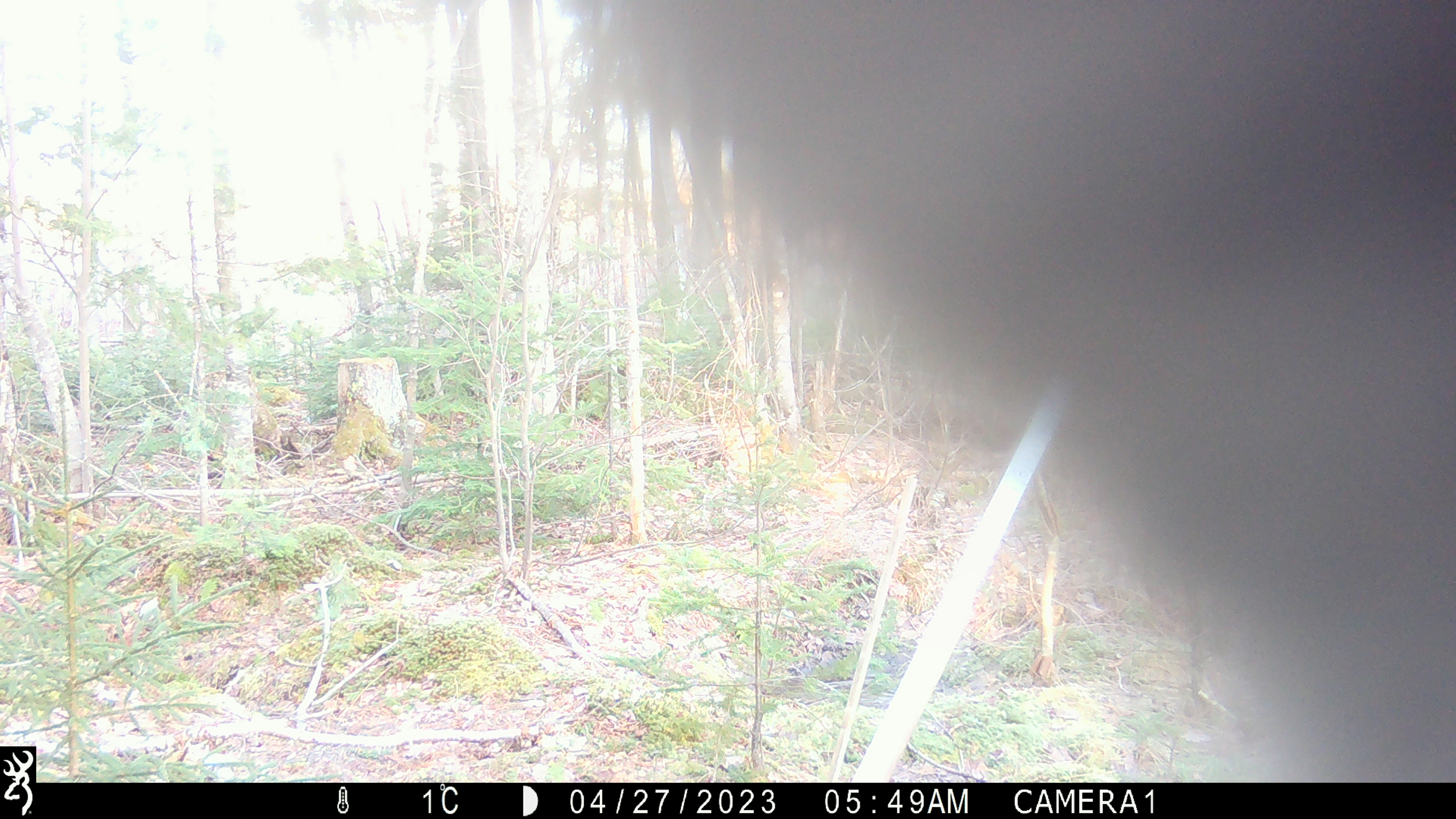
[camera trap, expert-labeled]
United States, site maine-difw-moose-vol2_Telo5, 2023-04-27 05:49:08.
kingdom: Animalia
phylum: Chordata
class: Mammalia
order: Carnivora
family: Ursidae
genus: Ursus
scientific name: Ursus americanus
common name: black bear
Black bear (Ursus americanus).